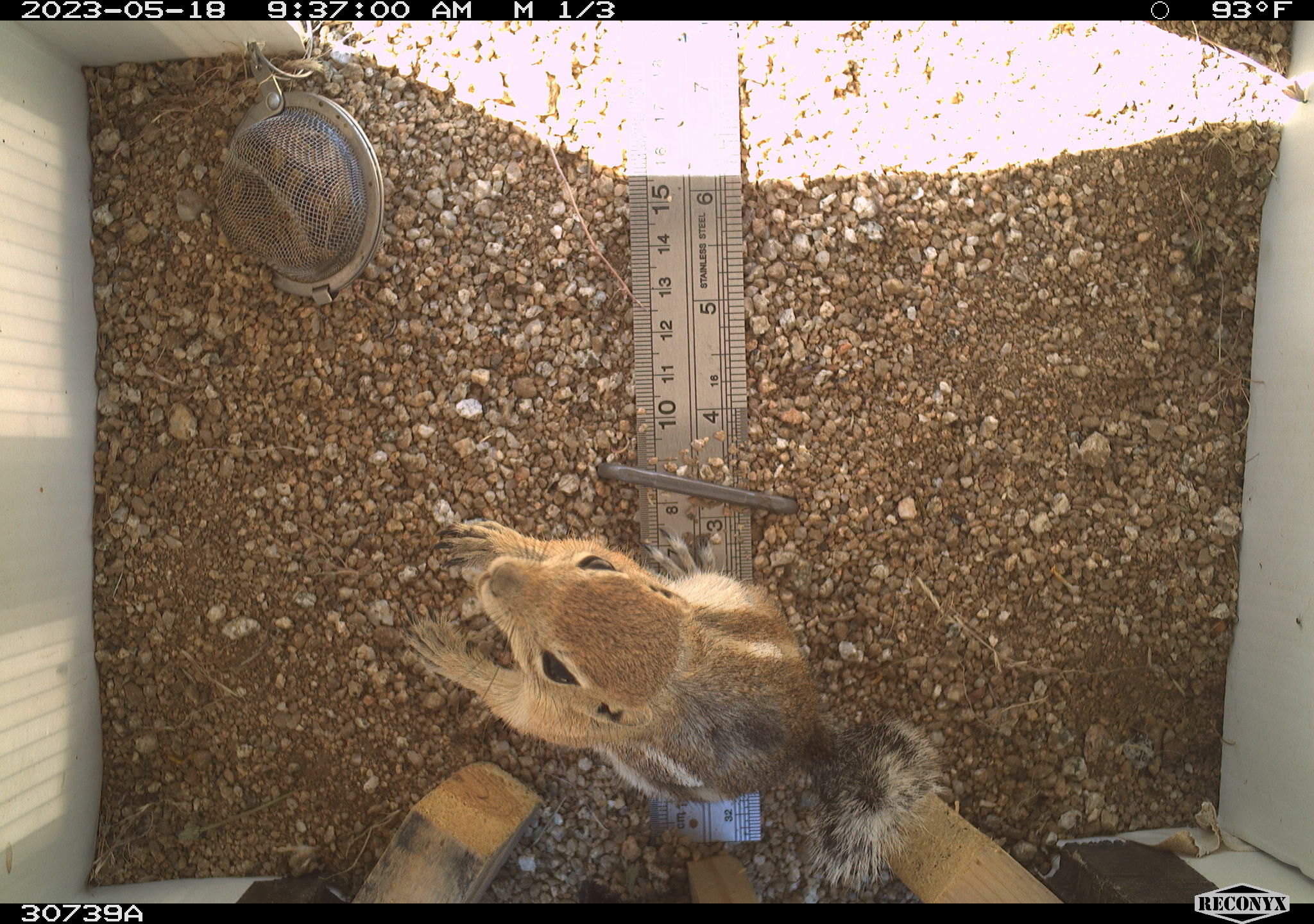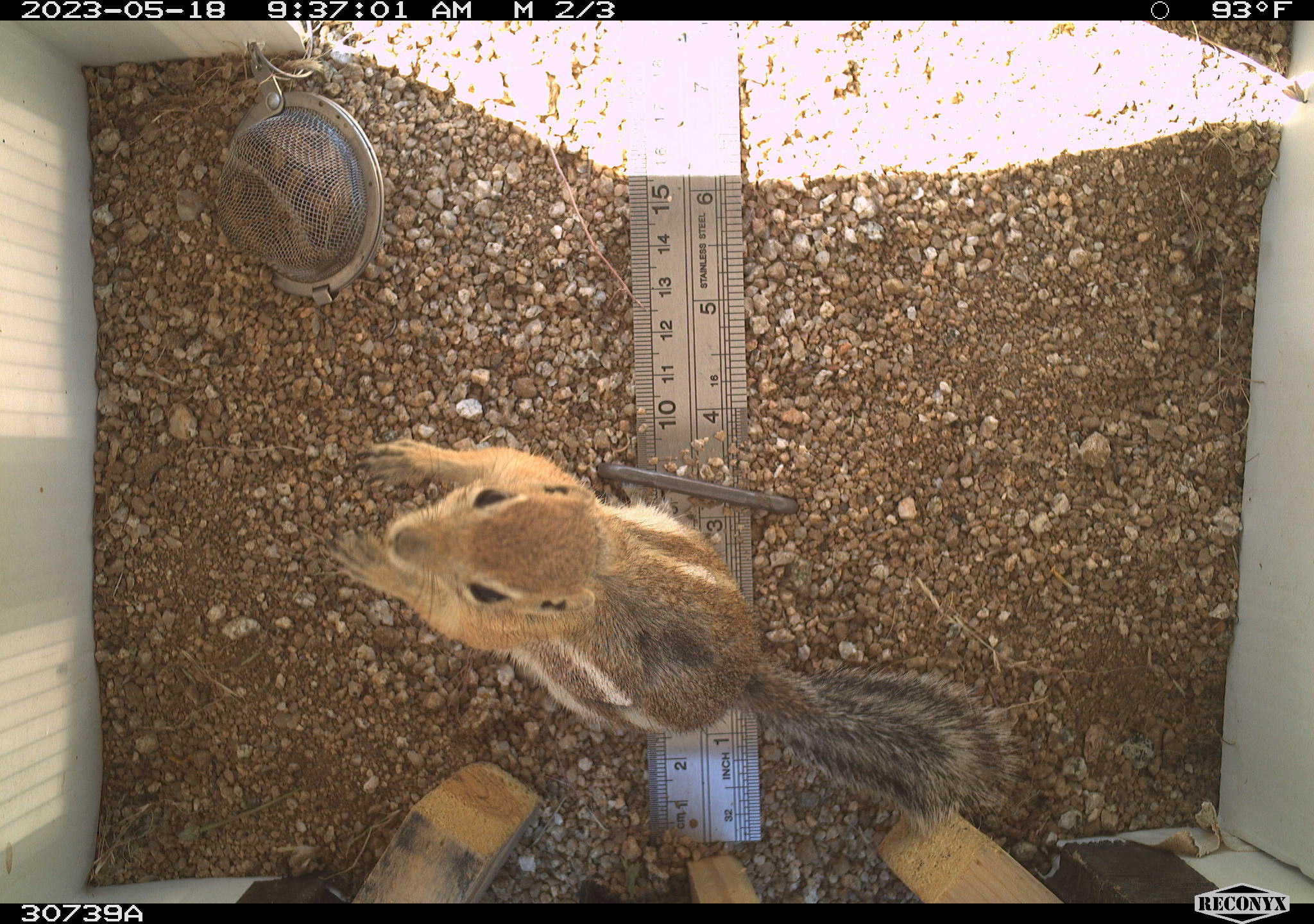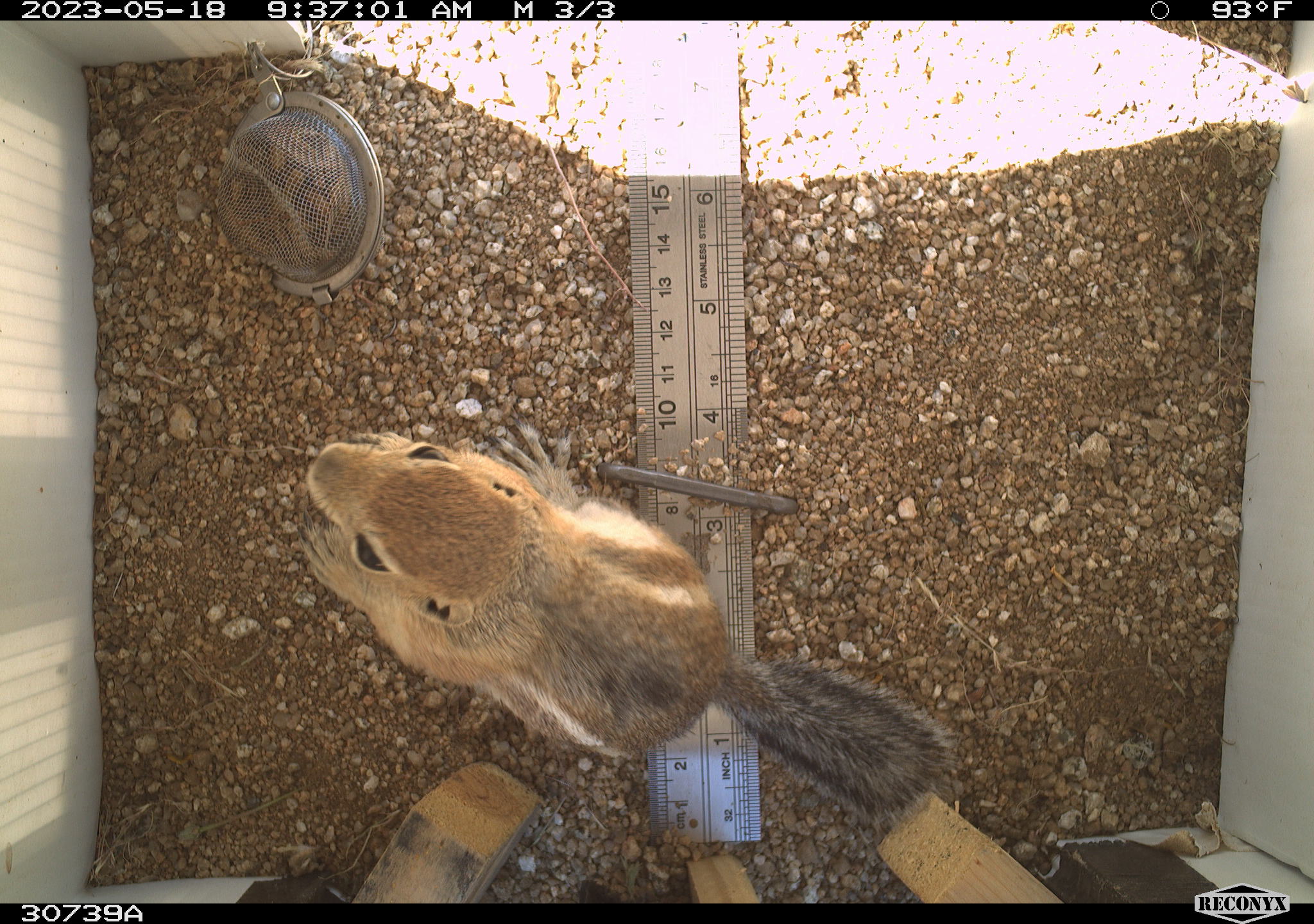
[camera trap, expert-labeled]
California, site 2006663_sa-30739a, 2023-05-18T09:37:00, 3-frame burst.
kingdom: Animalia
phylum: Chordata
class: Mammalia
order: Rodentia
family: Sciuridae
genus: Ammospermophilus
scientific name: Ammospermophilus leucurus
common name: white-tailed antelope squirrel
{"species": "white-tailed antelope squirrel (Ammospermophilus leucurus)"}